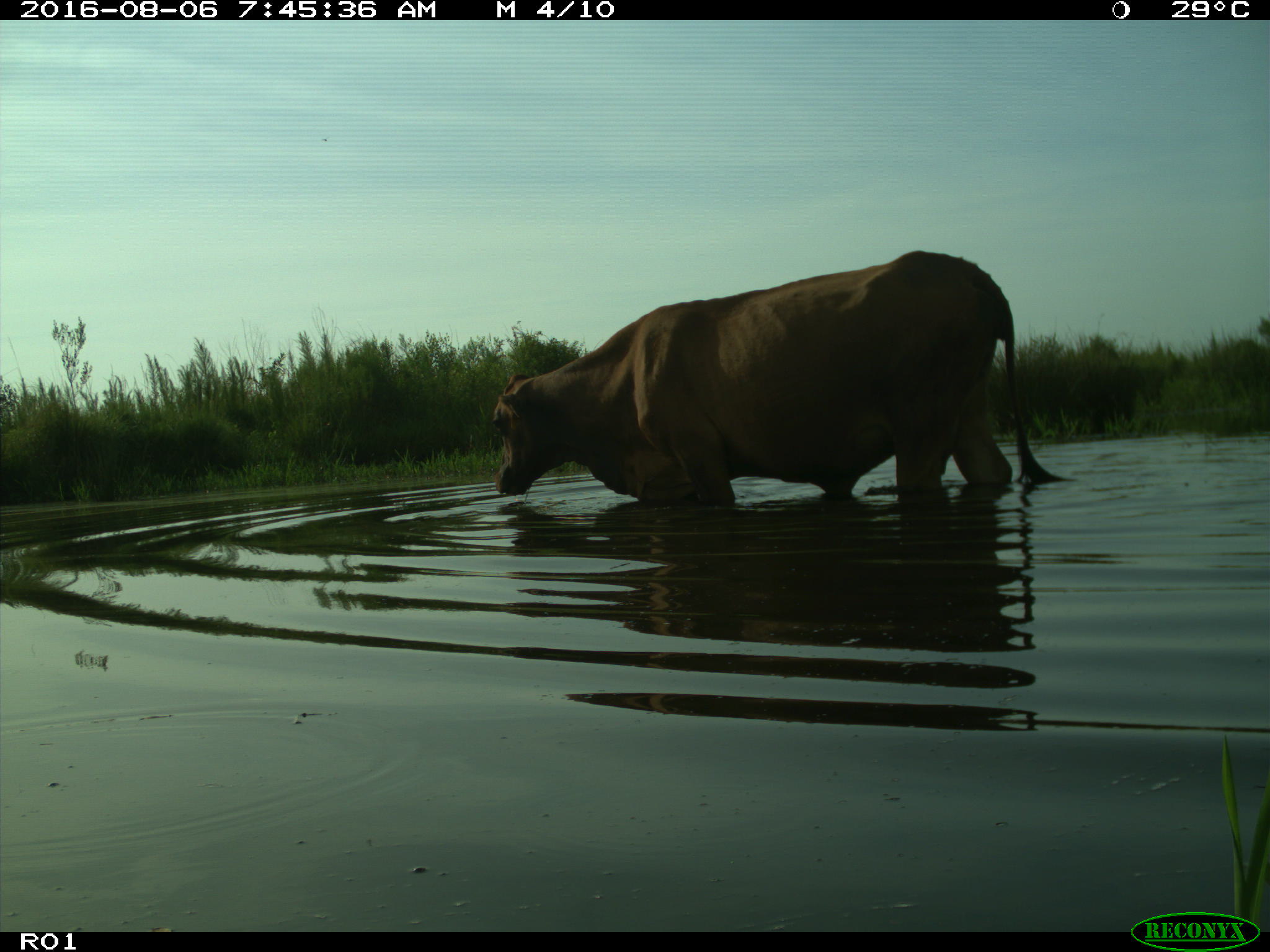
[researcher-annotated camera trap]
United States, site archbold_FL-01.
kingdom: Animalia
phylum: Chordata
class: Mammalia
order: Artiodactyla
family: Bovidae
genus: Bos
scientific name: Bos taurus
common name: domestic cow